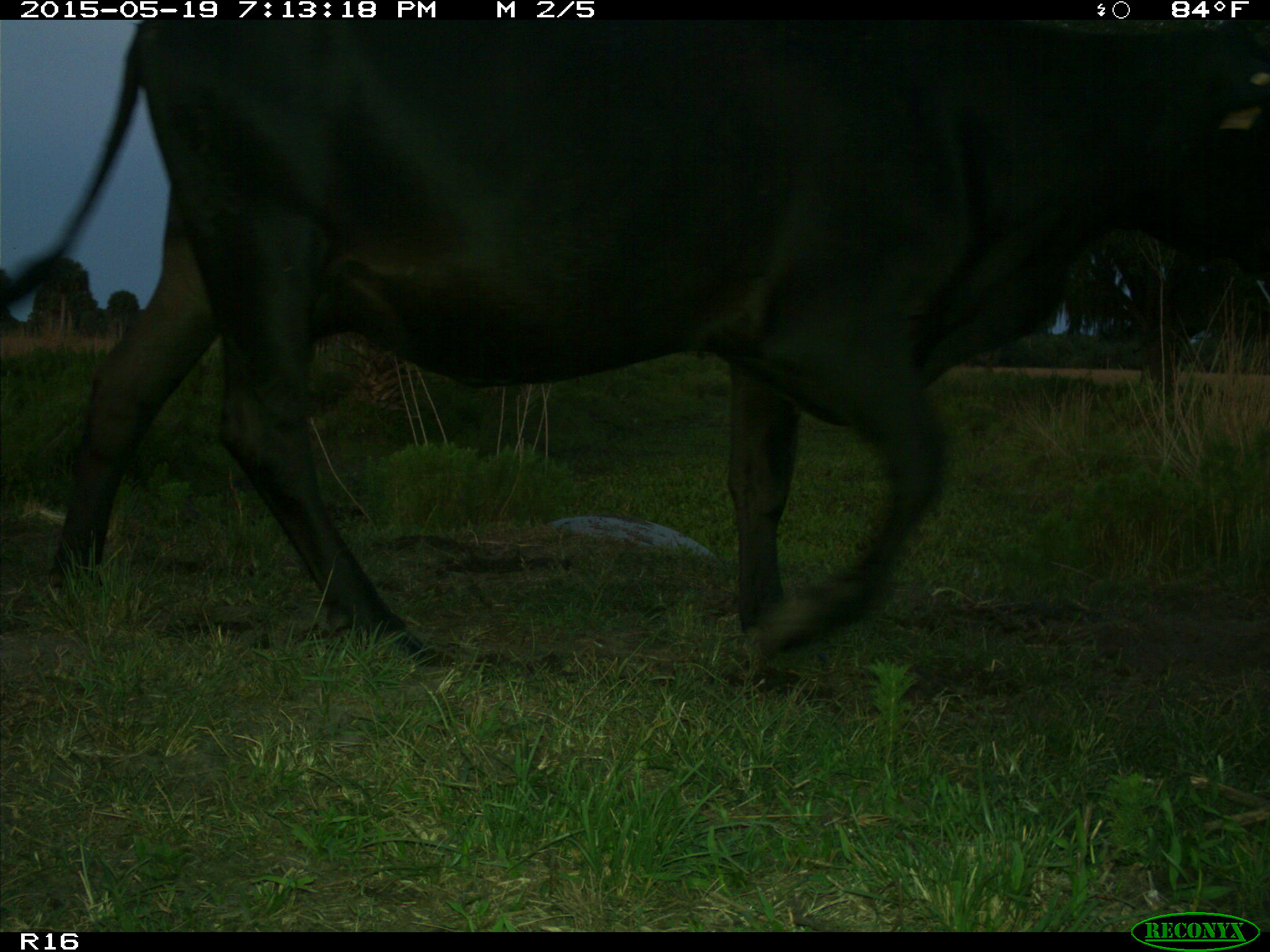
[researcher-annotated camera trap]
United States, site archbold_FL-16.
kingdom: Animalia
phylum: Chordata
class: Mammalia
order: Artiodactyla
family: Bovidae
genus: Bos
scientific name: Bos taurus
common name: domestic cow